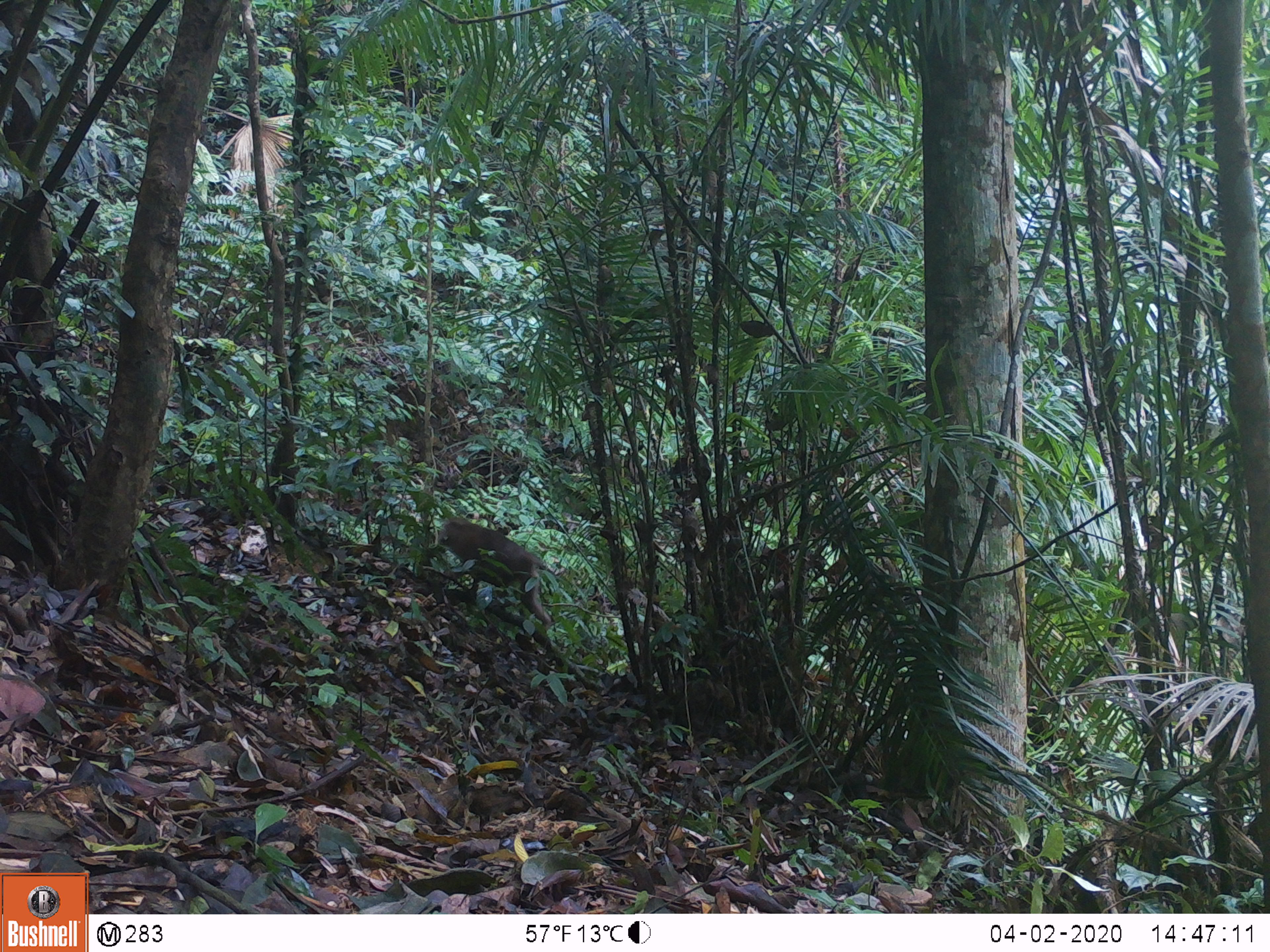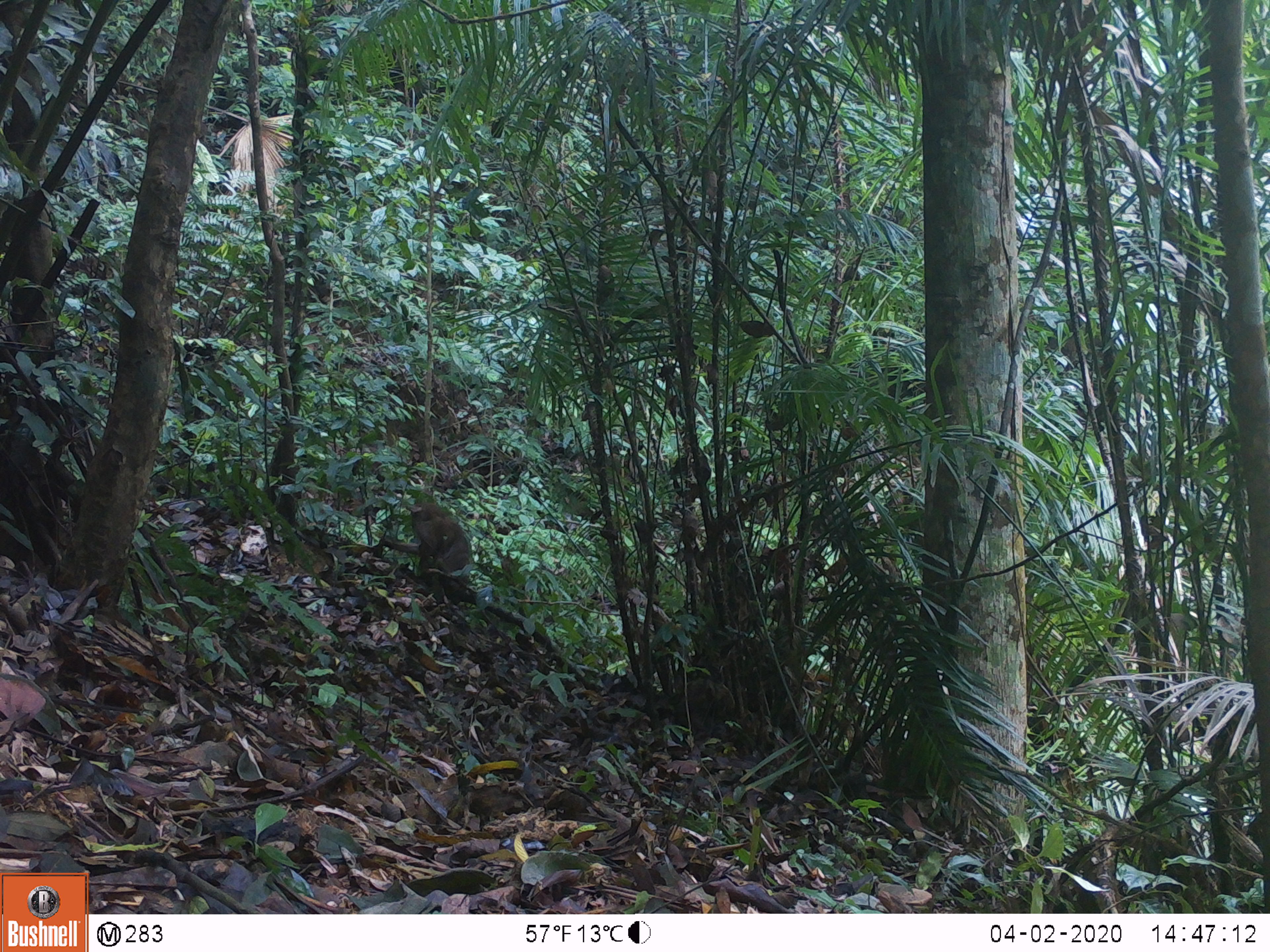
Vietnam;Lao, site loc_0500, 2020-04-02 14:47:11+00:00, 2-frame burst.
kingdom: Animalia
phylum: Chordata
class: Mammalia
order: Primates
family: Cercopithecidae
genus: Macaca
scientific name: Macaca nemestrina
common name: pig-tailed macaque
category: pig tailed macaque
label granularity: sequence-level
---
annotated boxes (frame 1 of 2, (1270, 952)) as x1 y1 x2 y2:
pig tailed macaque: 437 517 552 629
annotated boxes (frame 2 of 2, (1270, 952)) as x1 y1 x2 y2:
pig tailed macaque: 378 502 470 607